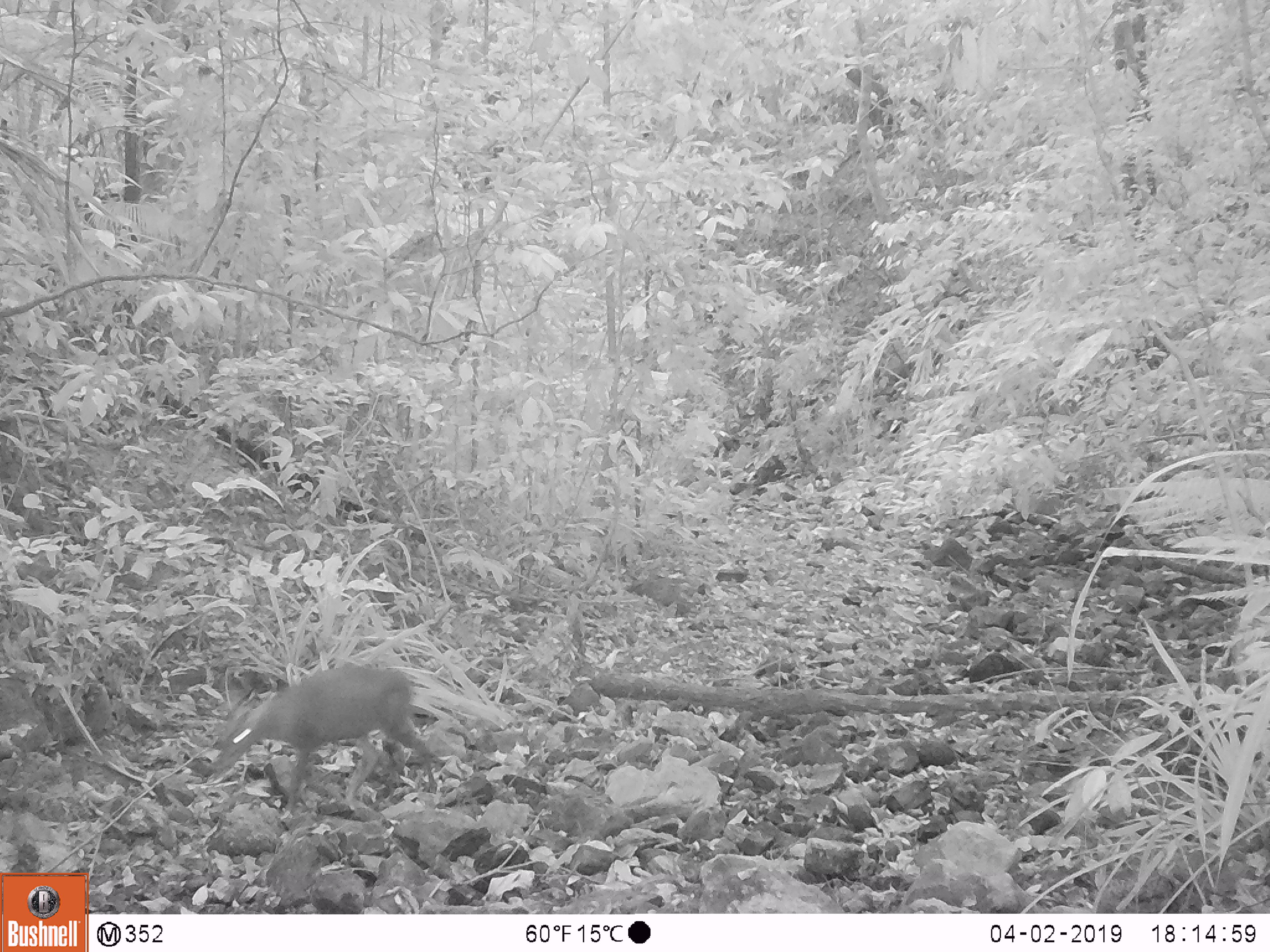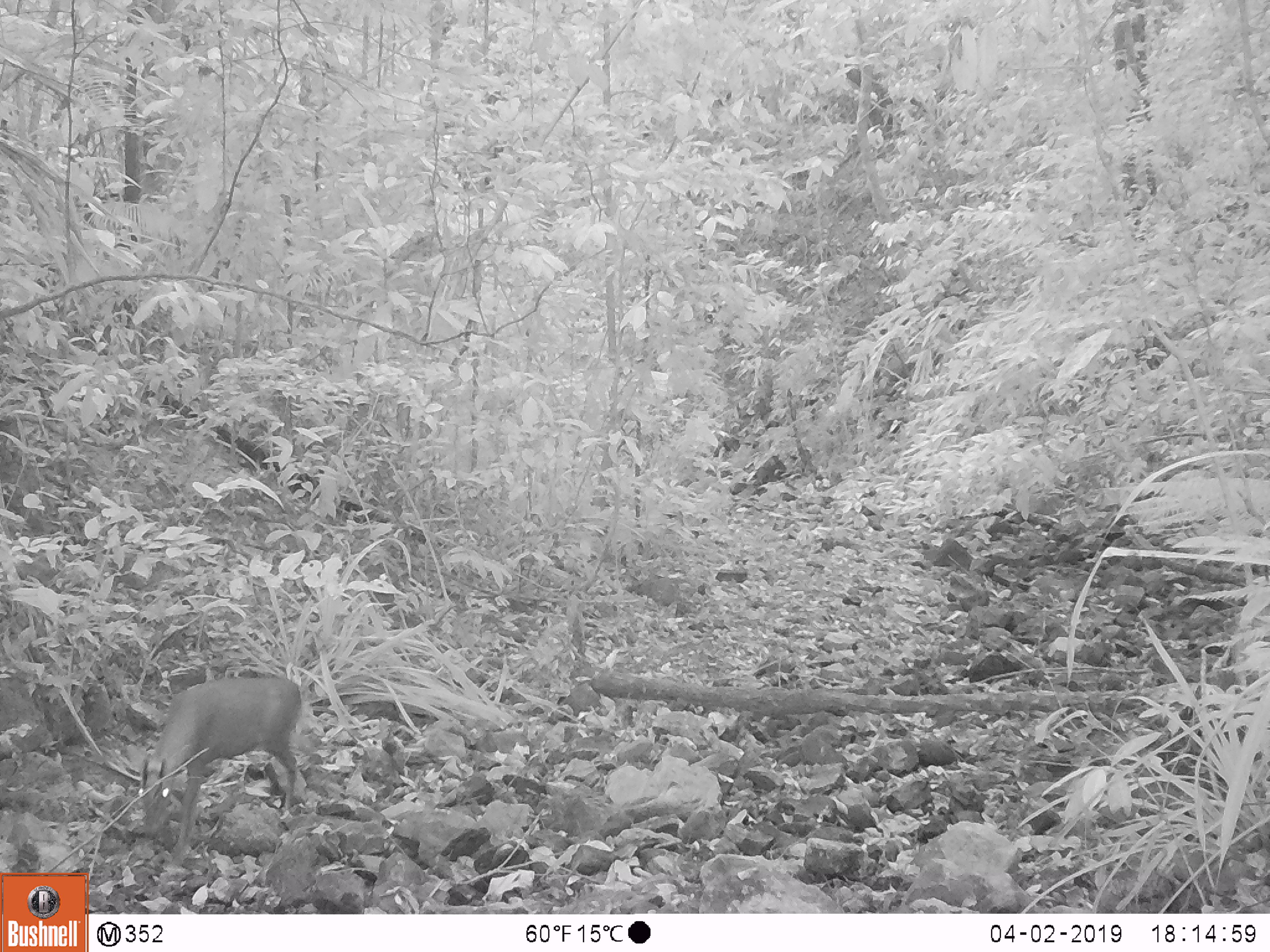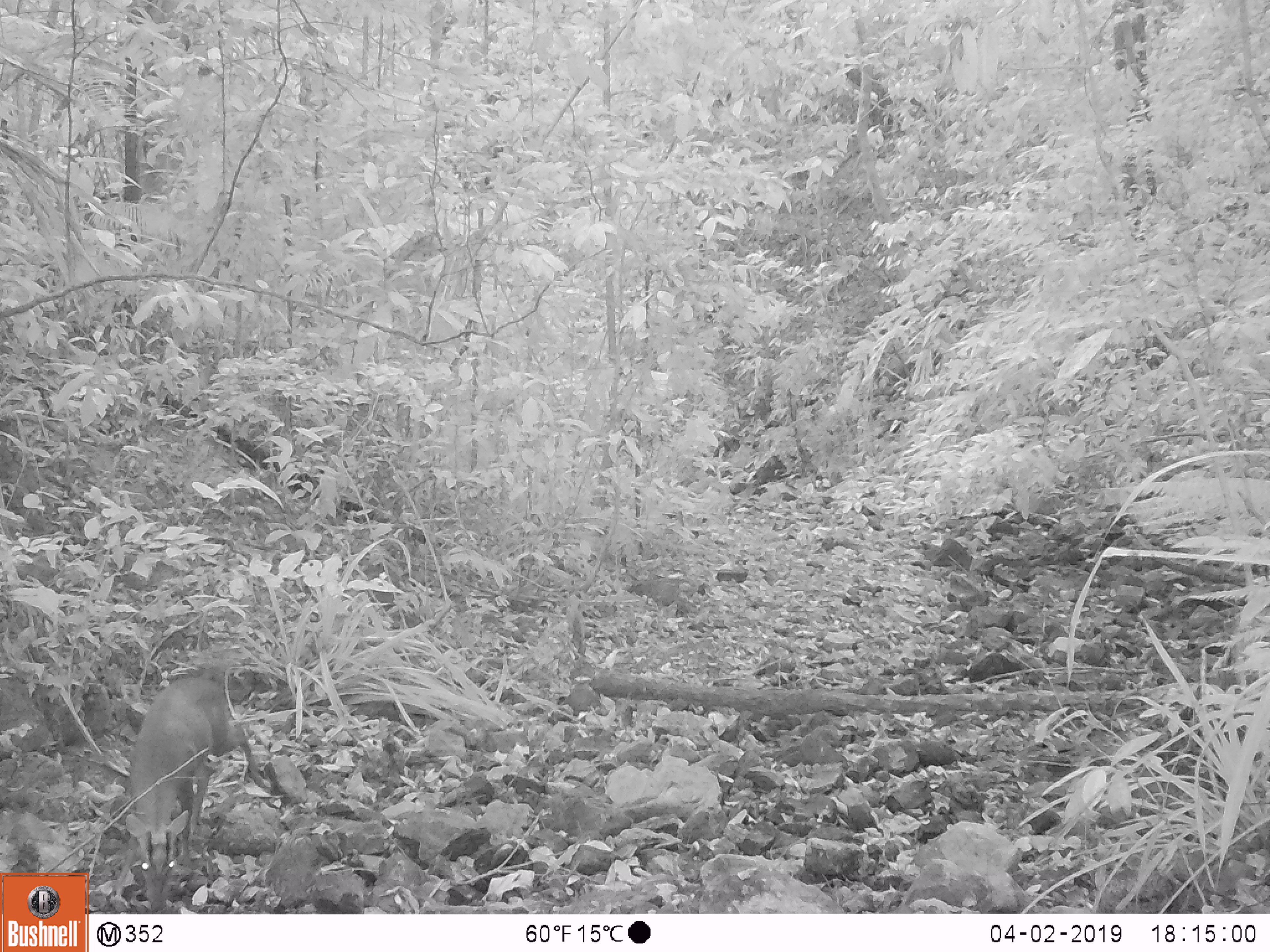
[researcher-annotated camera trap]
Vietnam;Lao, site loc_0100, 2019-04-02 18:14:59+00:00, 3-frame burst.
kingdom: Animalia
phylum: Chordata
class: Mammalia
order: Artiodactyla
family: Cervidae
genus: Muntiacus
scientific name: Muntiacus rooseveltorum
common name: roosevelt's muntjac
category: roosevelts muntjac group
Roosevelts muntjac group (roosevelt's muntjac) (Muntiacus rooseveltorum). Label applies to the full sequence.